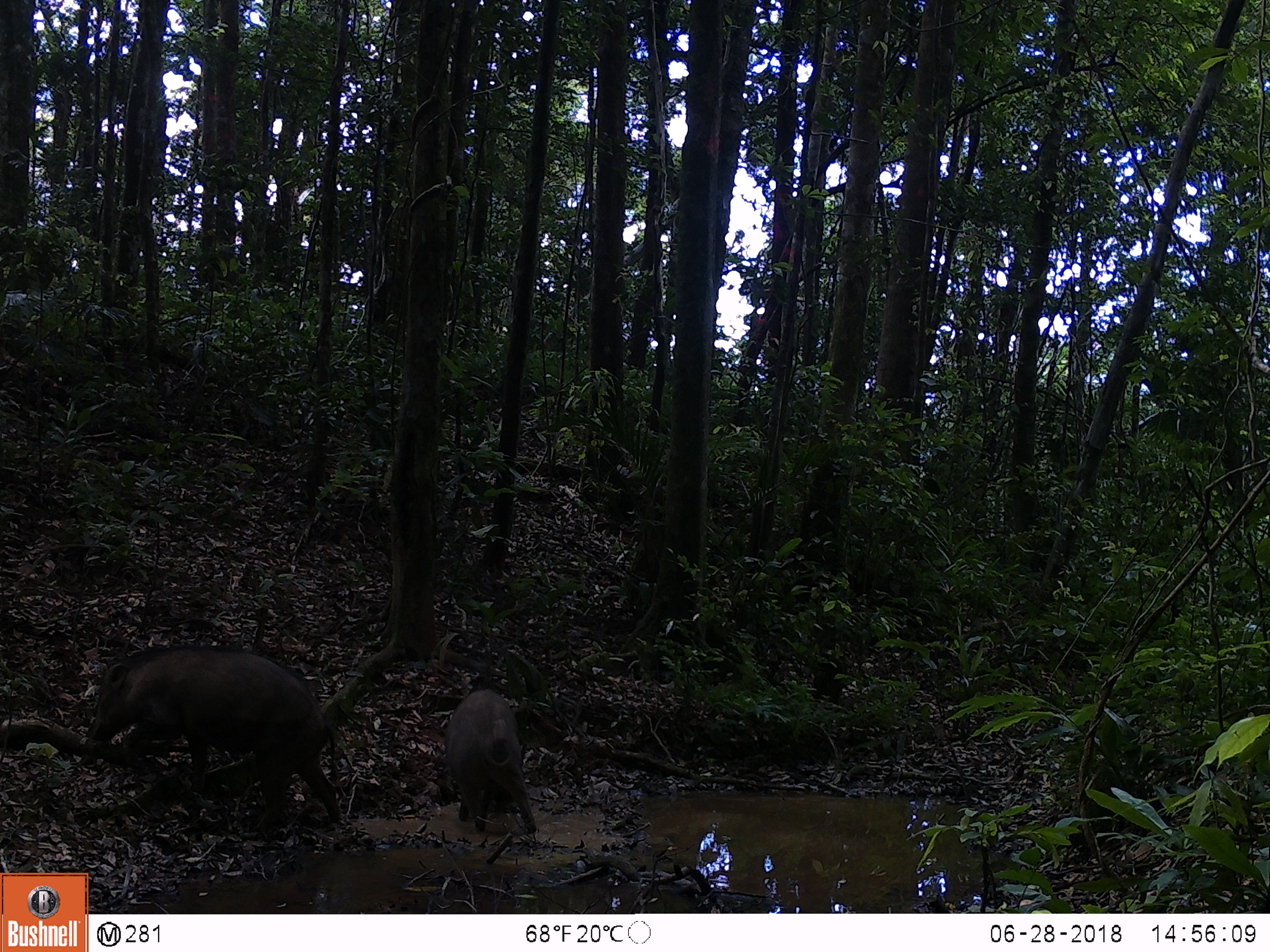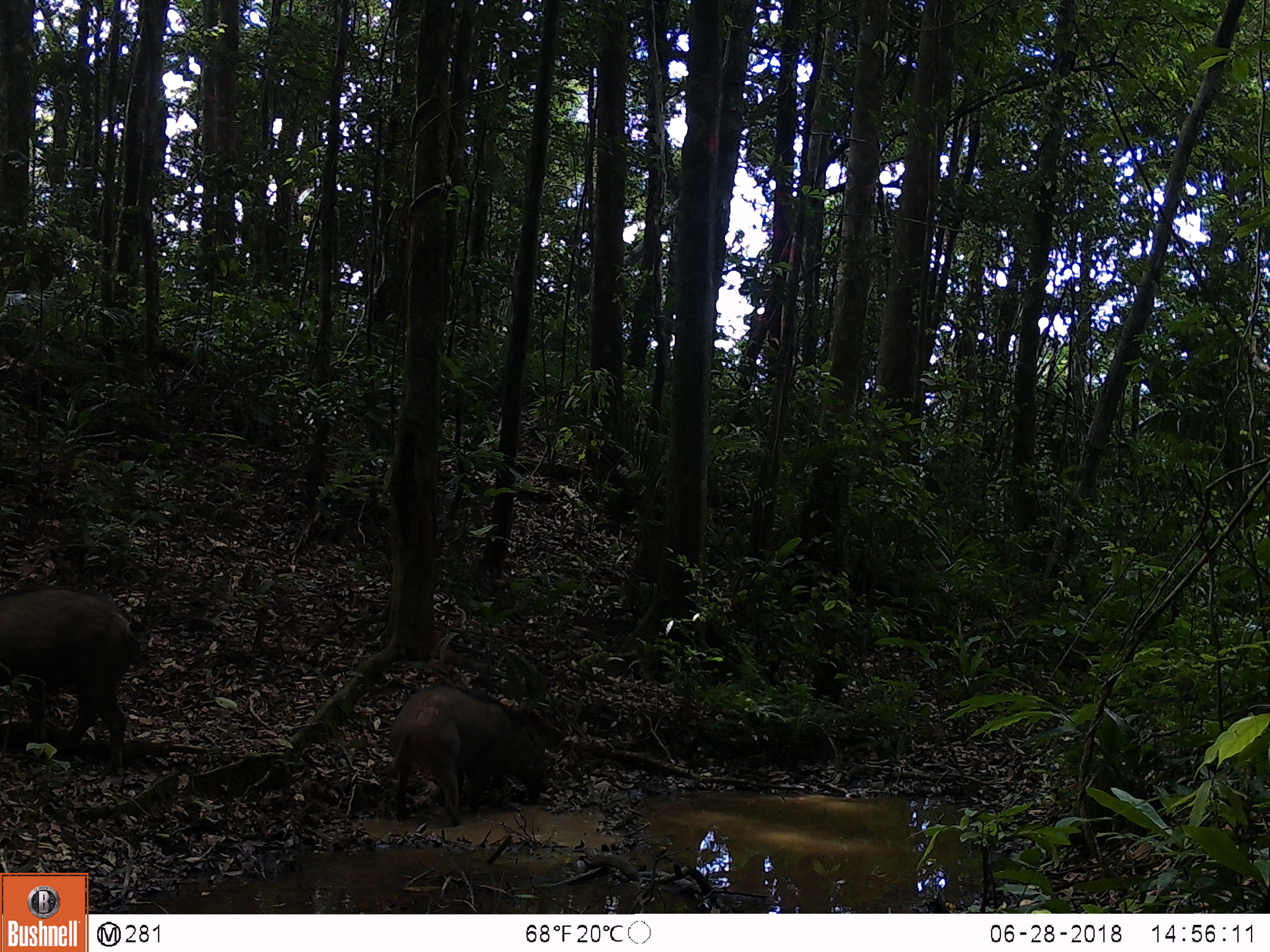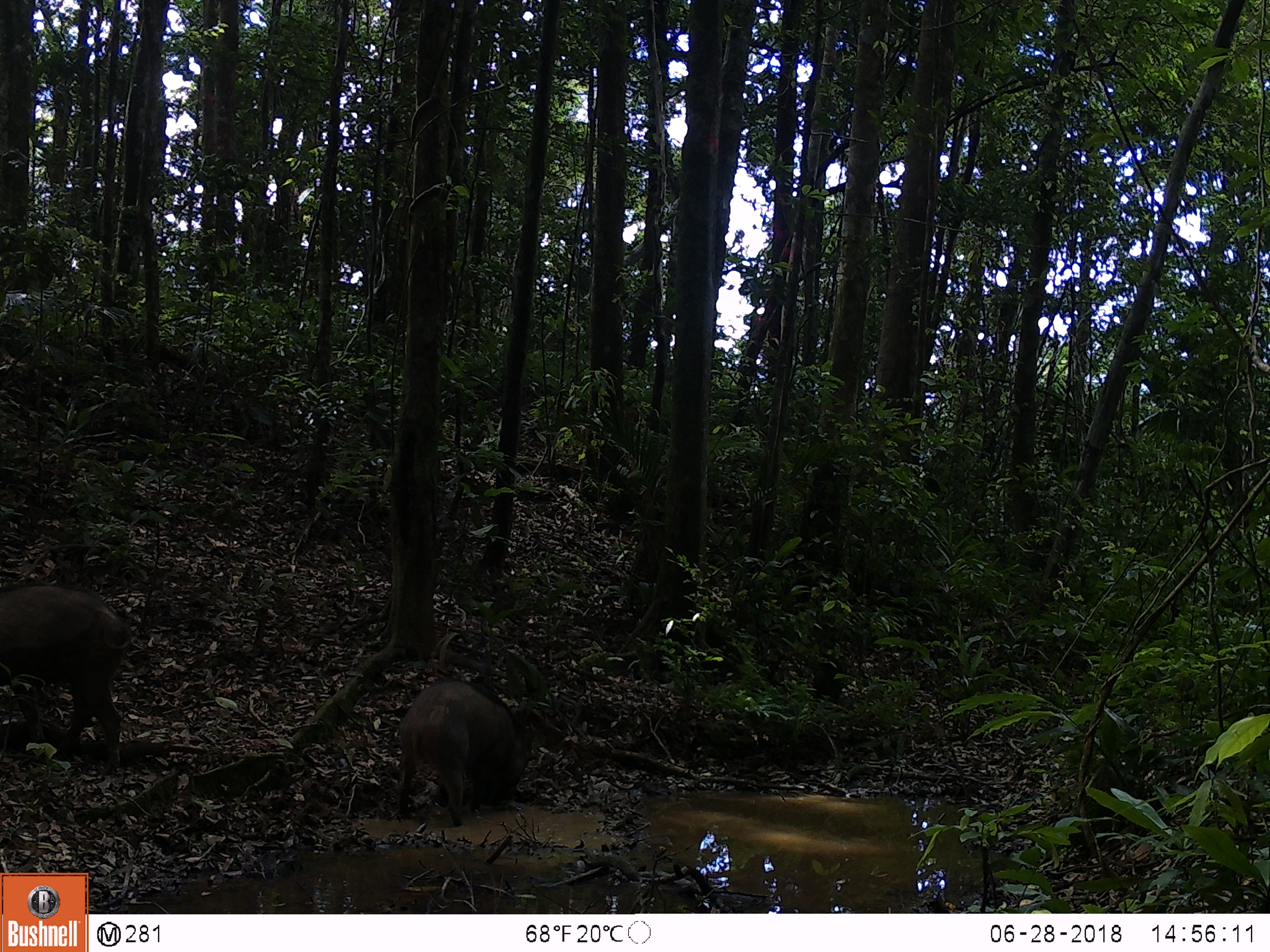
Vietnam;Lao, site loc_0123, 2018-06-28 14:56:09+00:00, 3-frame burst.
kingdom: Animalia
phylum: Chordata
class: Mammalia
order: Artiodactyla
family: Suidae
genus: Sus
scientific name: Sus scrofa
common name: eurasian wild pig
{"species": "eurasian wild pig (Sus scrofa)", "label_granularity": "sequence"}